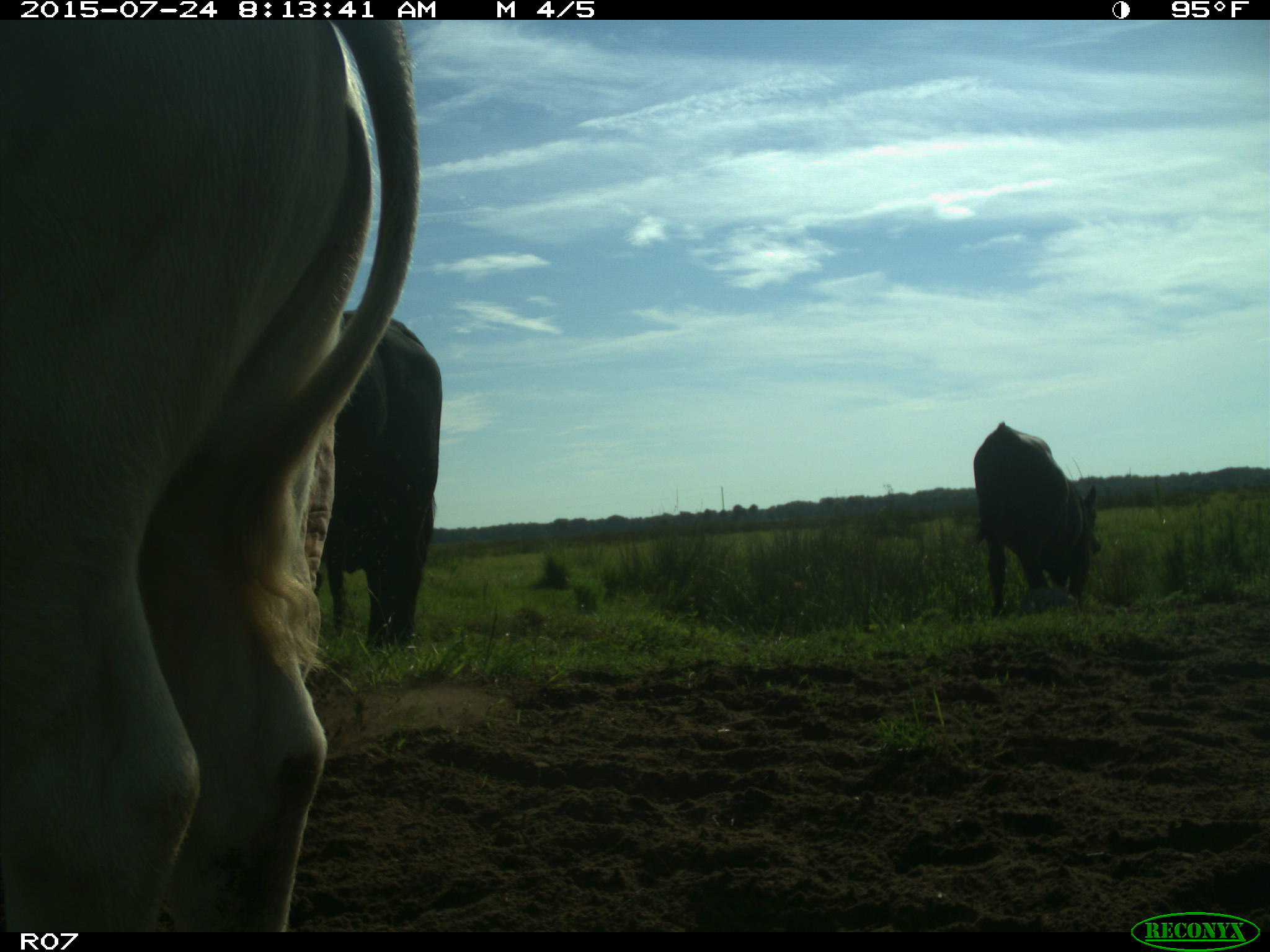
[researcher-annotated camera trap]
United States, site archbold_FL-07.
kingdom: Animalia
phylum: Chordata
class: Mammalia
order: Artiodactyla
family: Bovidae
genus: Bos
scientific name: Bos taurus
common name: domestic cow